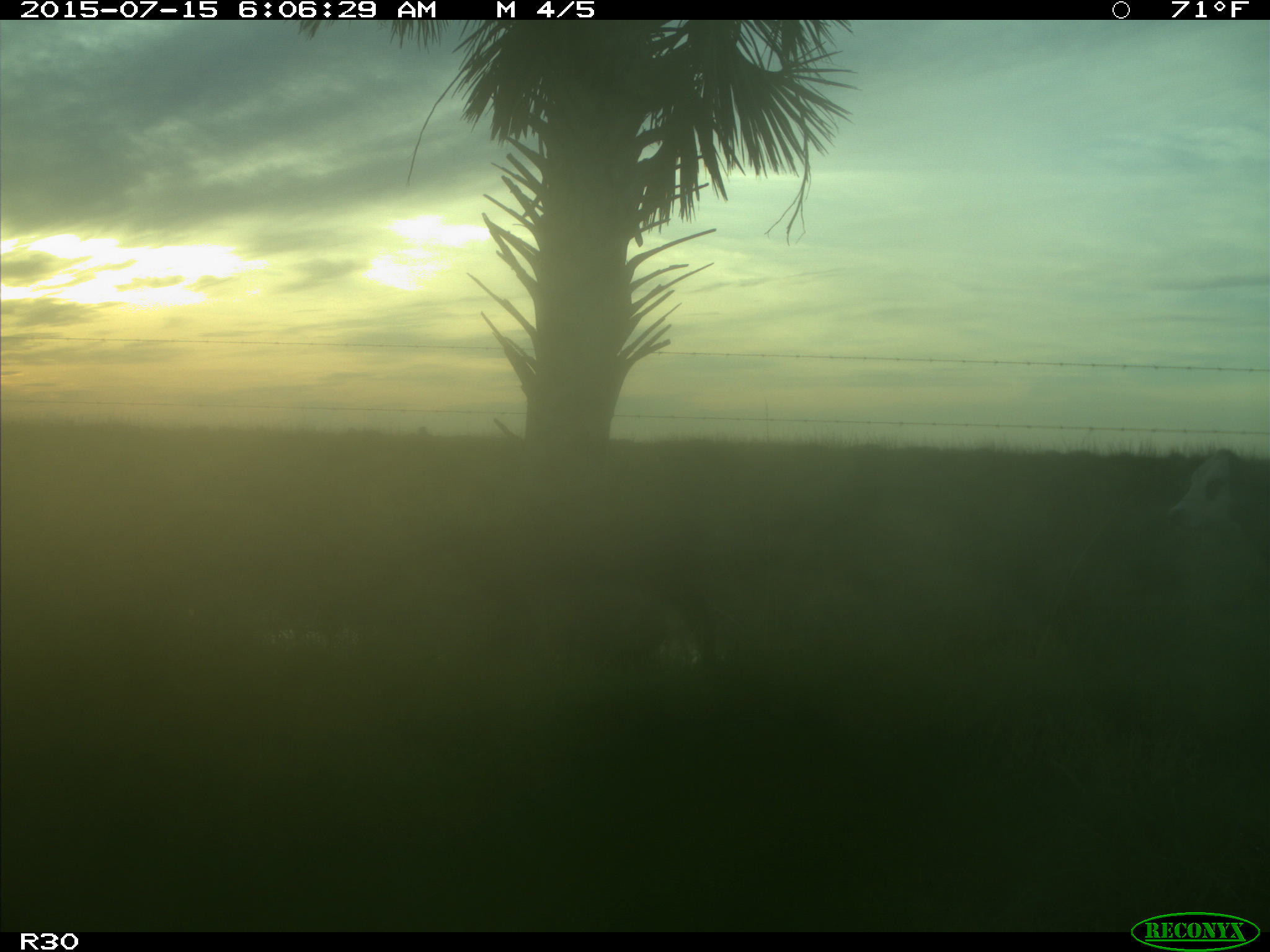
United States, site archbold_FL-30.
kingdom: Animalia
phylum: Chordata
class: Mammalia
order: Artiodactyla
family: Bovidae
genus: Bos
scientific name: Bos taurus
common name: domestic cow